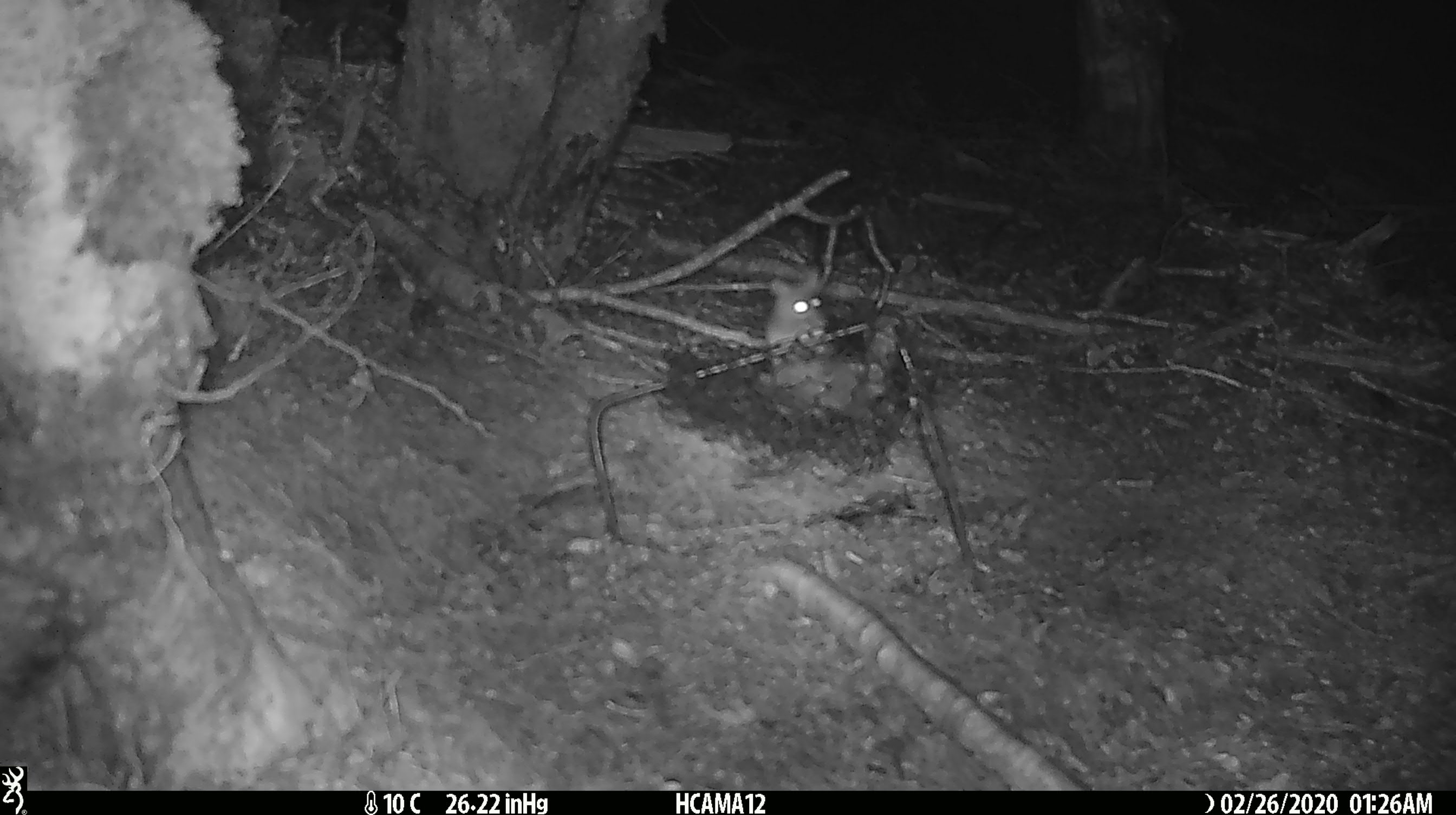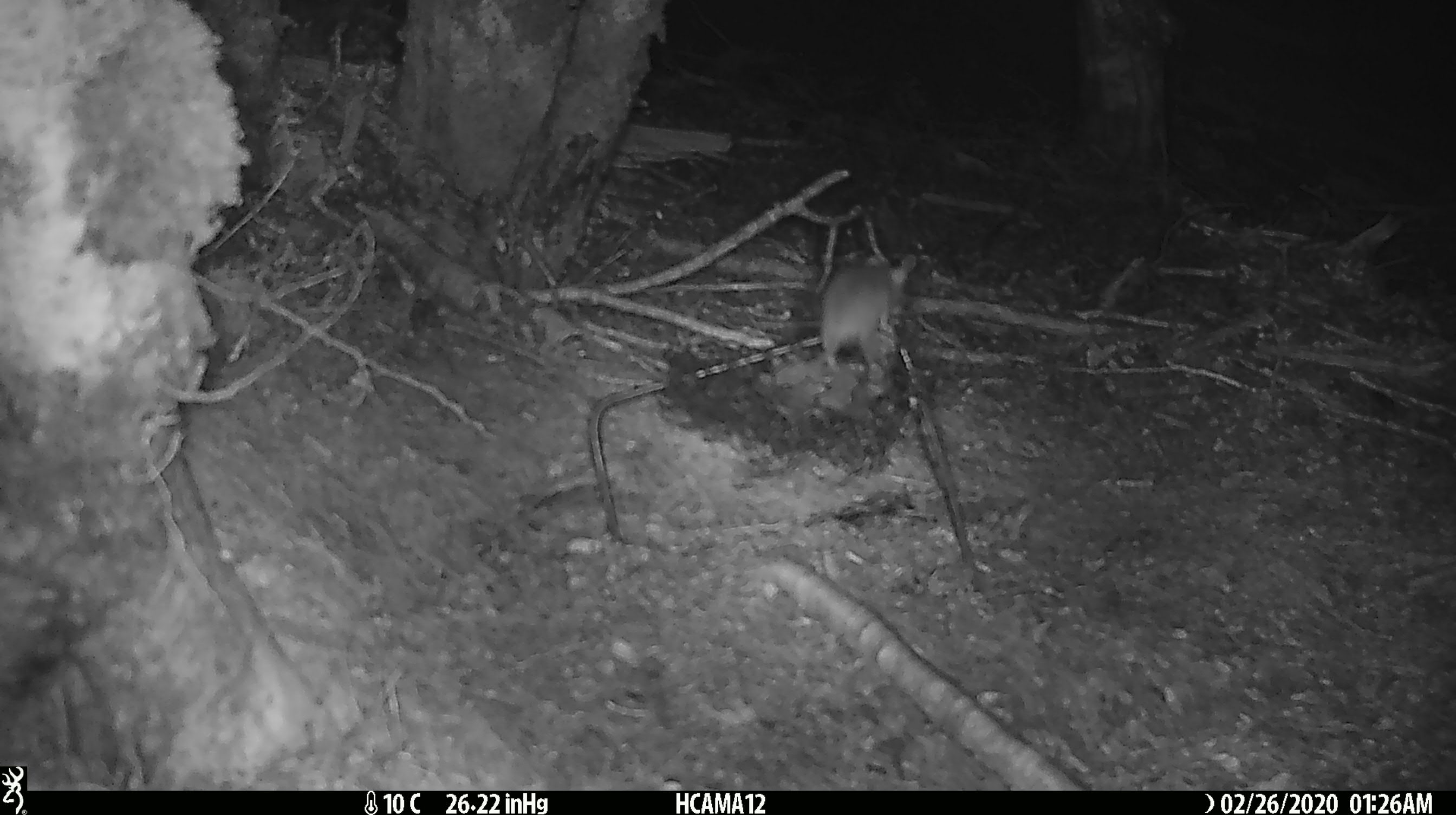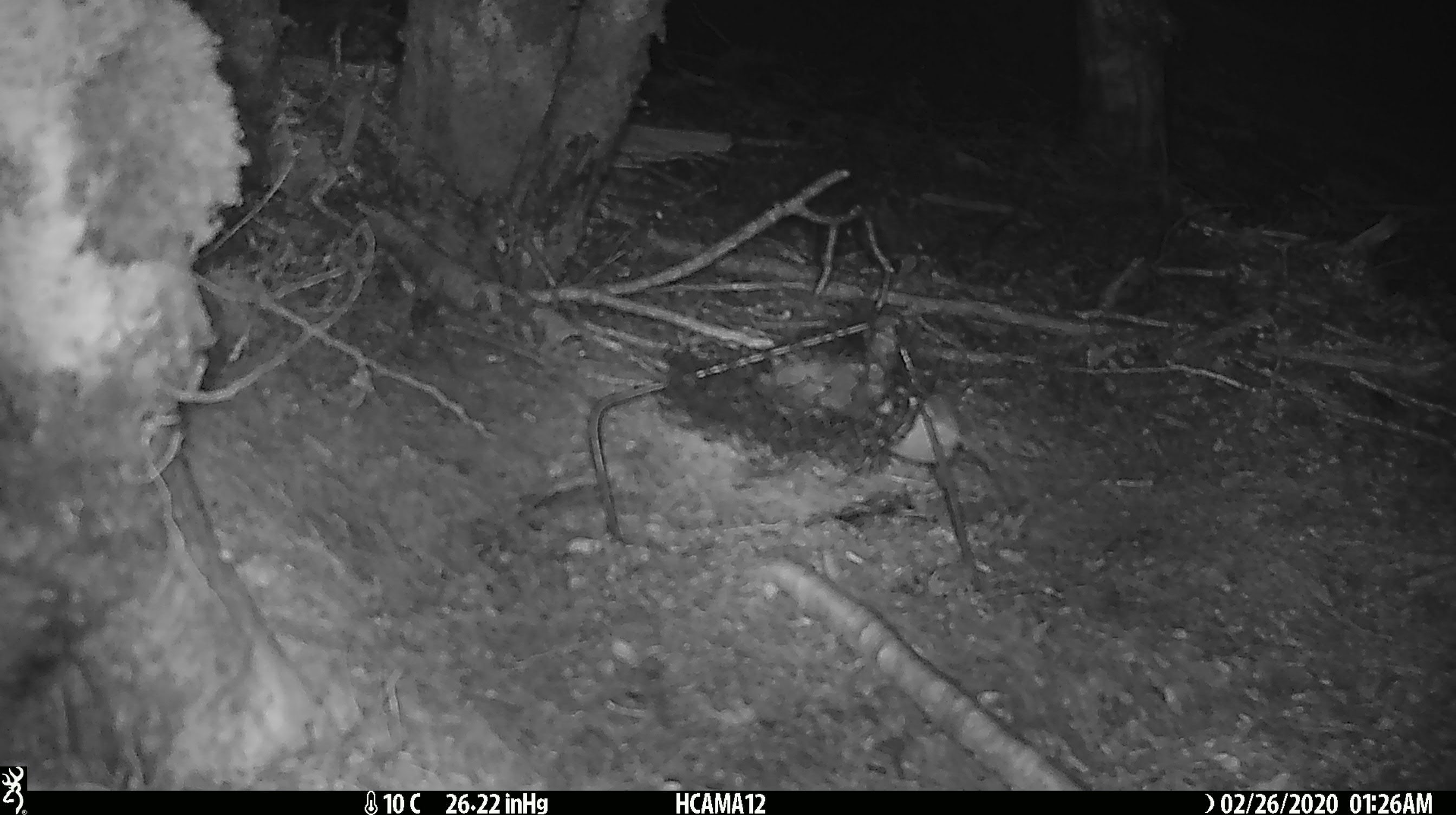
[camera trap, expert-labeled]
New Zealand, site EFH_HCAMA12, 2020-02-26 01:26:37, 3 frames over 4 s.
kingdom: Animalia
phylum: Chordata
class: Mammalia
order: Rodentia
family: Muridae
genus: Mus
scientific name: Mus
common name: mouse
Mouse (Mus).